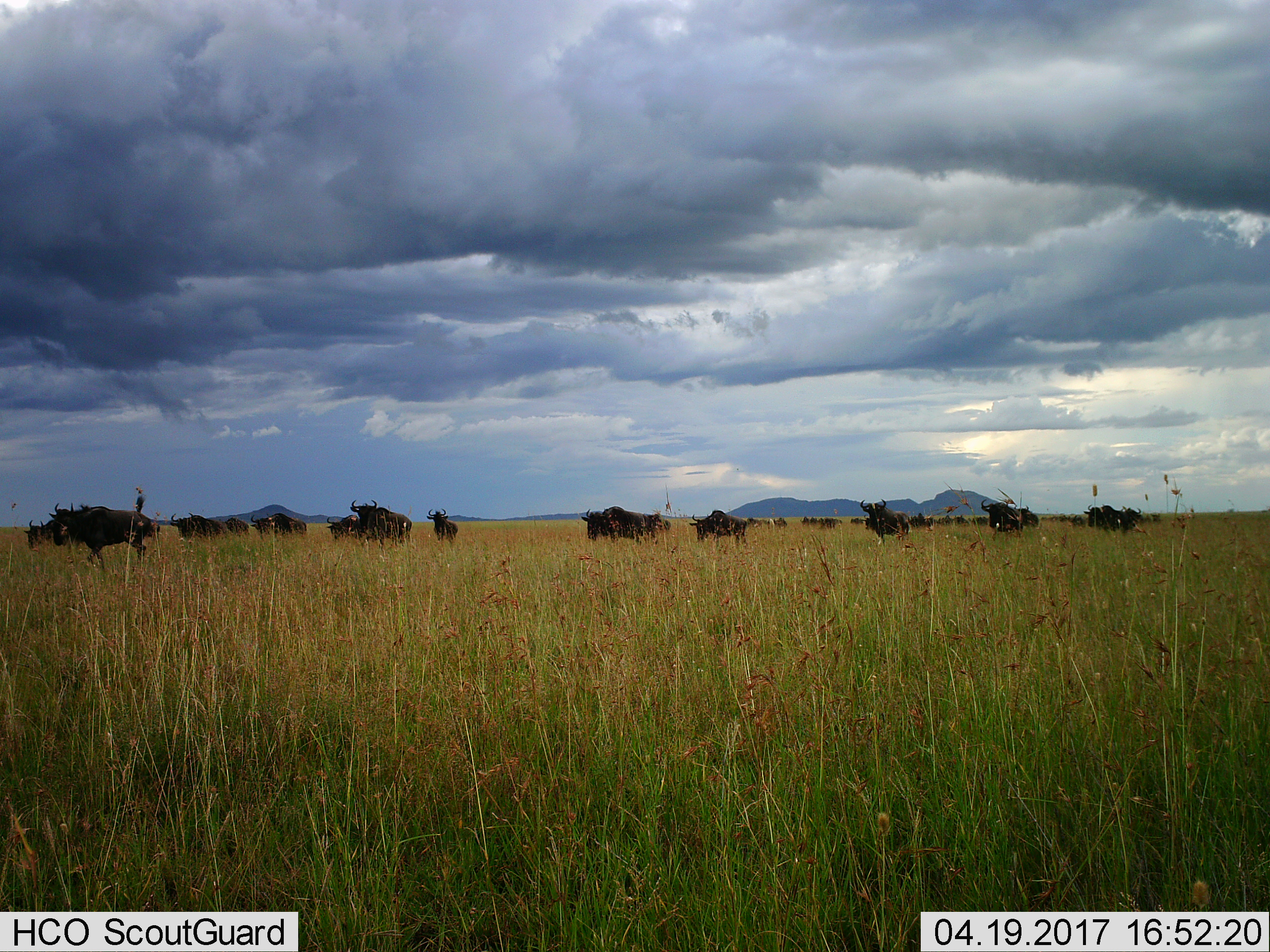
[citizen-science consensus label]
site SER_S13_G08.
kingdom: Animalia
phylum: Chordata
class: Mammalia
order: Artiodactyla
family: Bovidae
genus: Connochaetes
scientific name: Connochaetes taurinus taurinus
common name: blue wildebeest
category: wildebeestblue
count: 11-50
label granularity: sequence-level